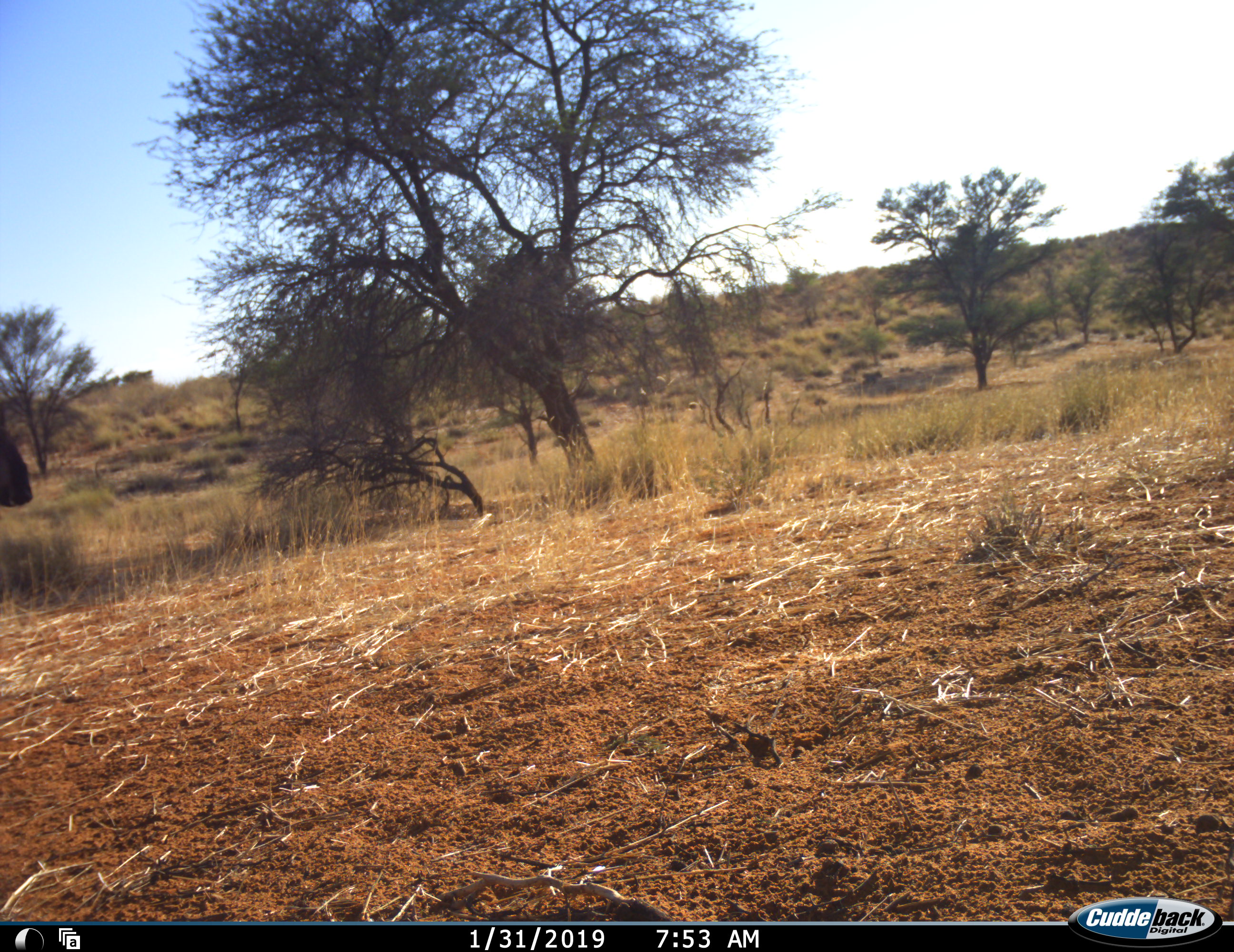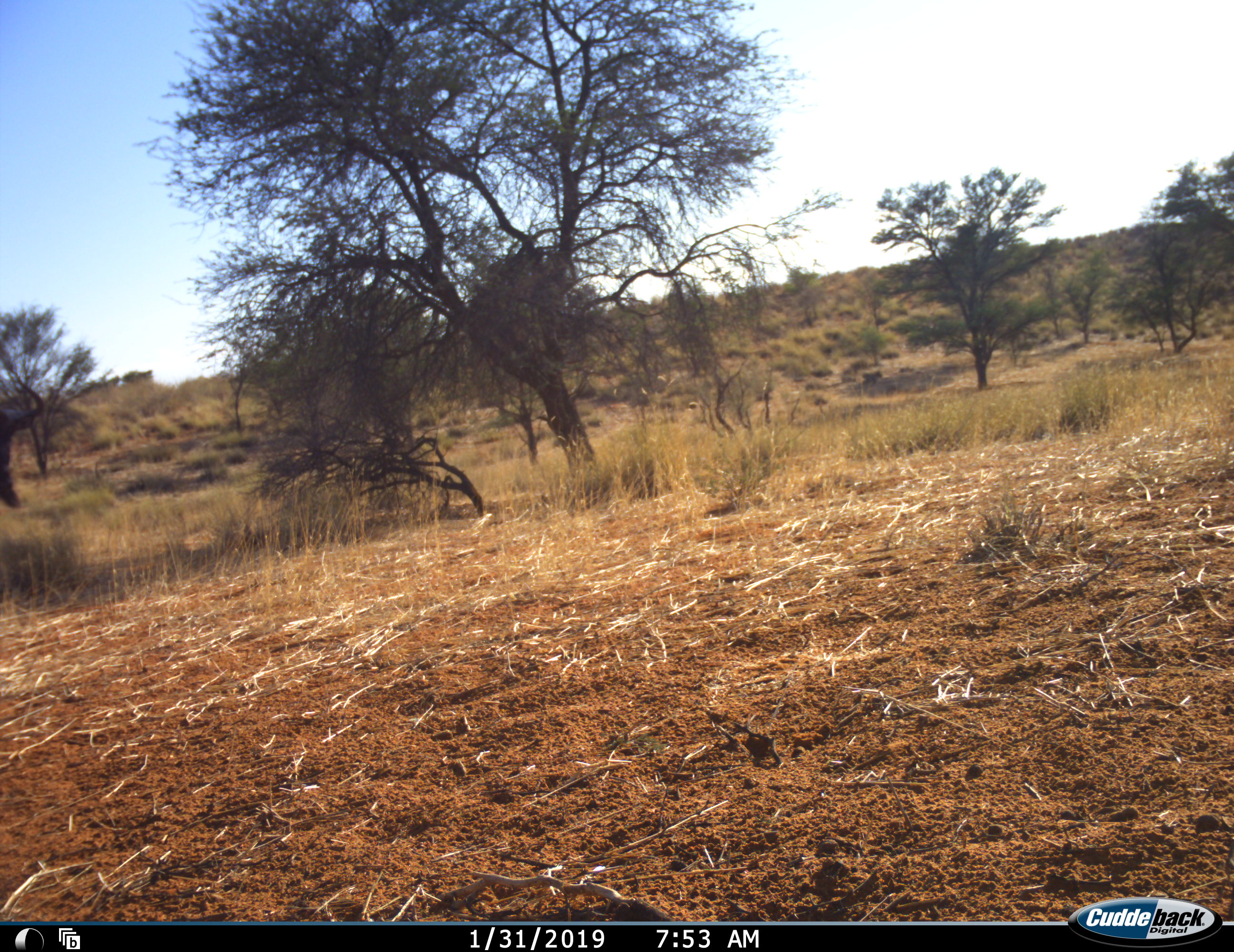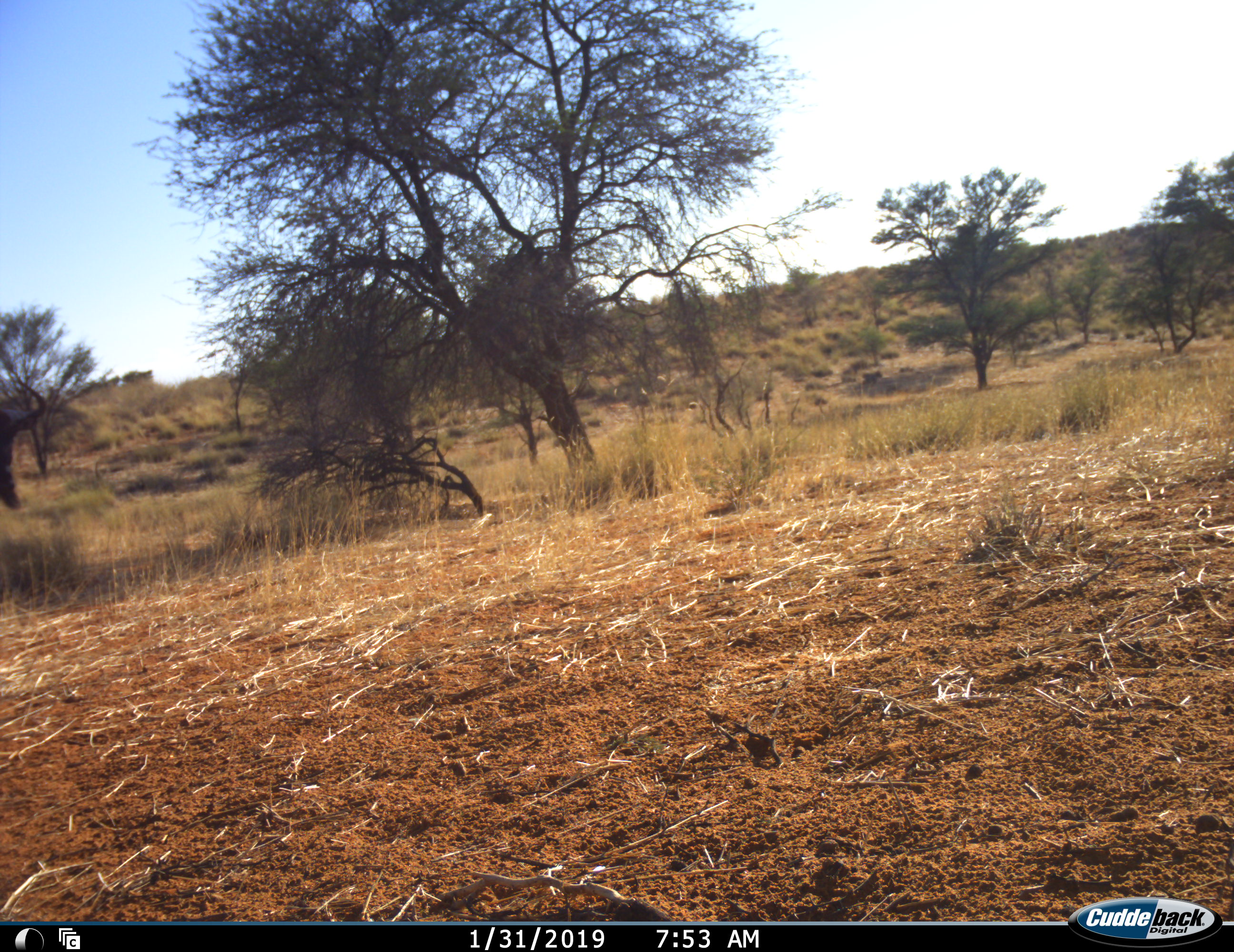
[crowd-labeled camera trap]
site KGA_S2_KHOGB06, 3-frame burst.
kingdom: Animalia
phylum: Chordata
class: Mammalia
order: Artiodactyla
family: Bovidae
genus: Connochaetes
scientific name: Connochaetes taurinus taurinus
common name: blue wildebeest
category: wildebeestblue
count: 1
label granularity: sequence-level